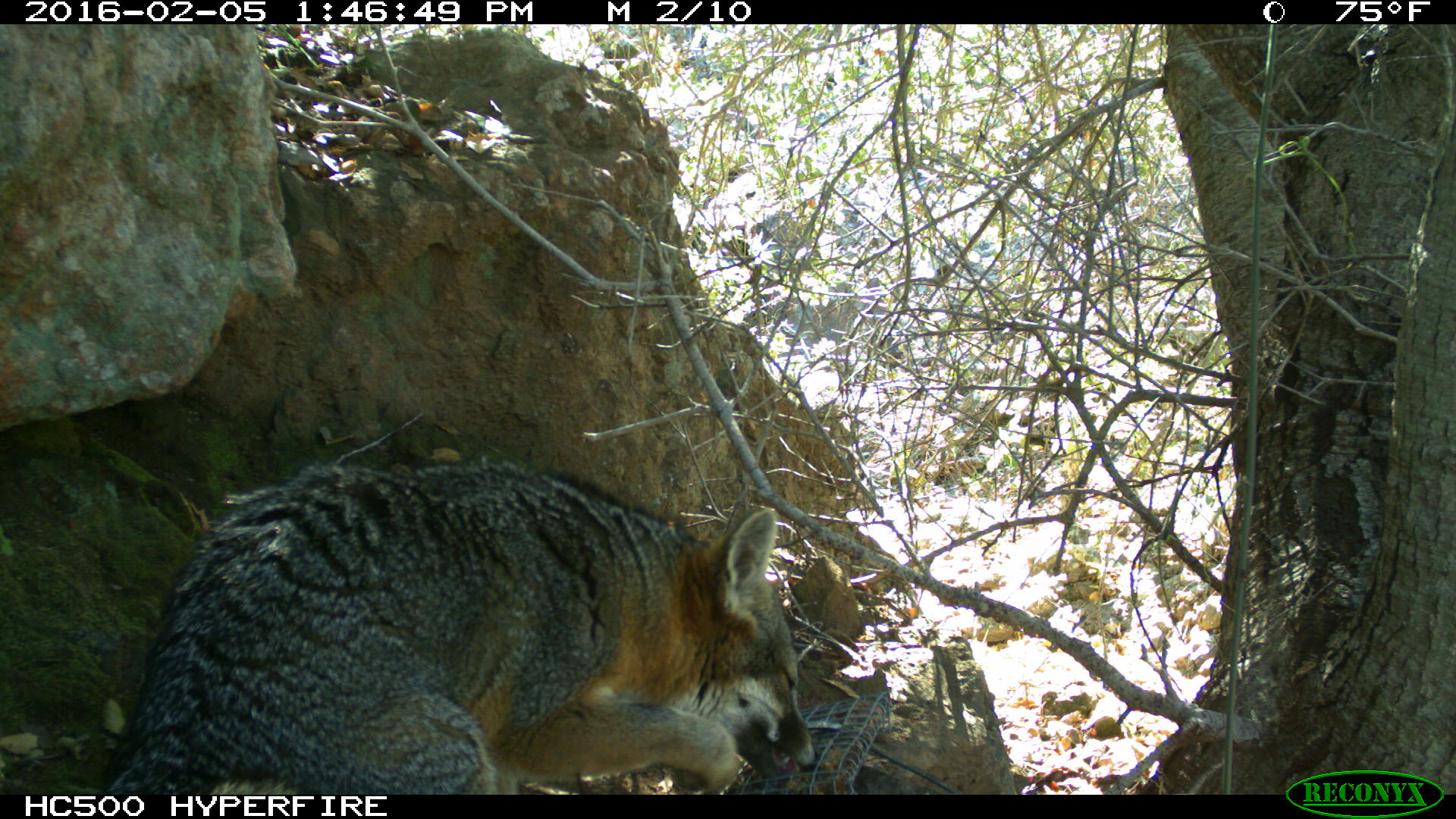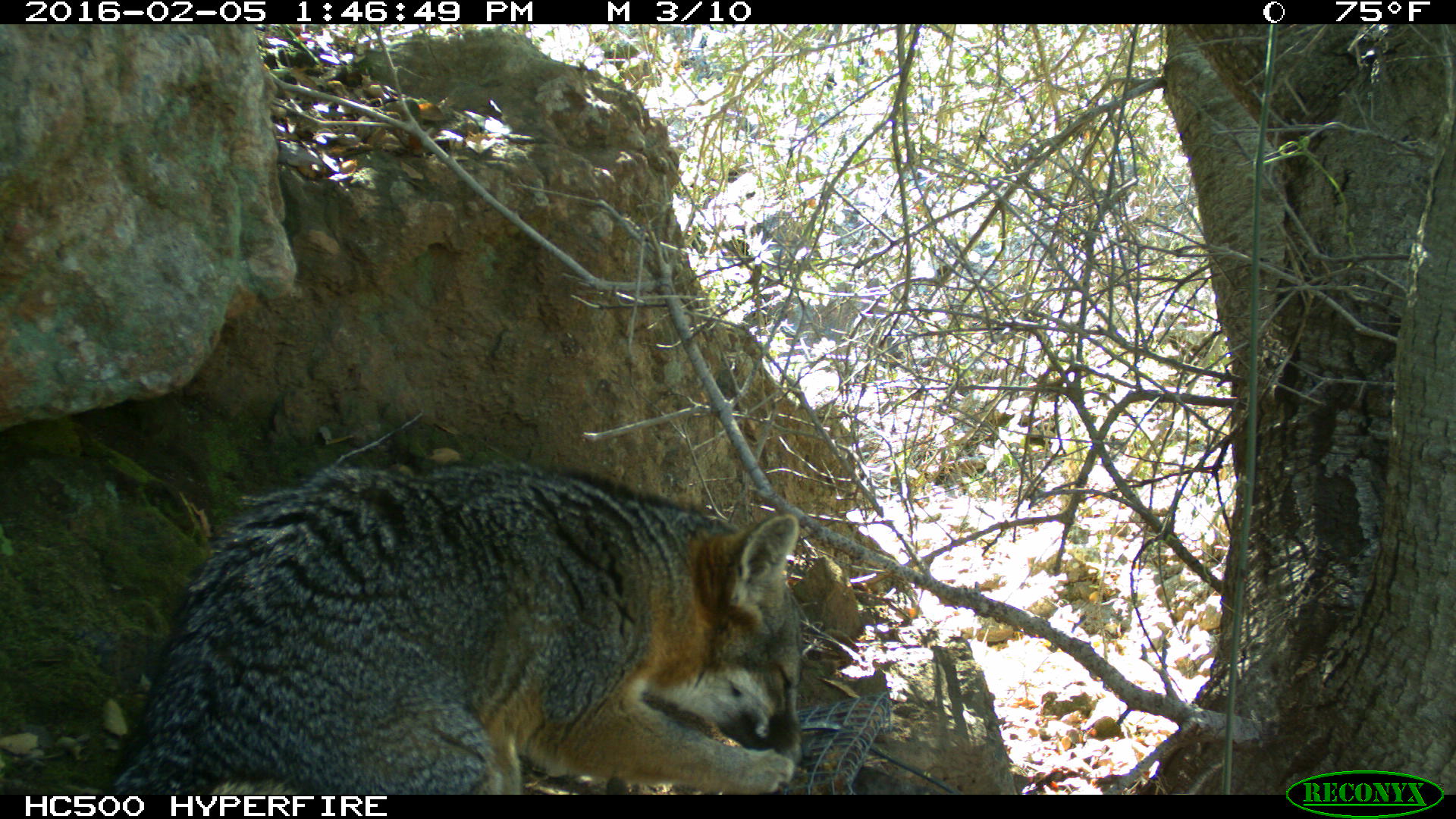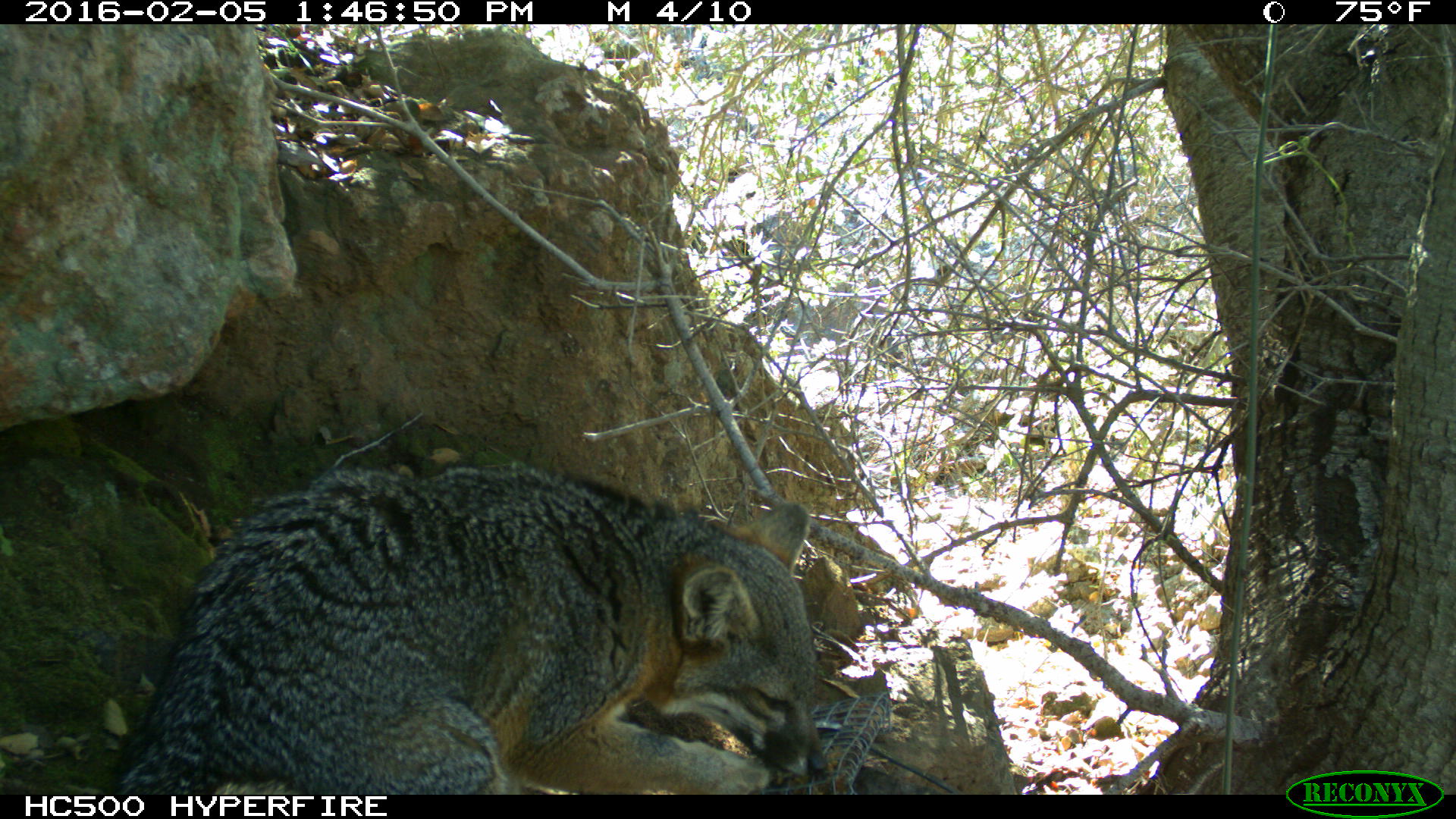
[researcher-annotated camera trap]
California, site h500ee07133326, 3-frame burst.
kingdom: Animalia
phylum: Chordata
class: Mammalia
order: Carnivora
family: Canidae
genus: Urocyon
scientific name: Urocyon littoralis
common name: island fox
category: fox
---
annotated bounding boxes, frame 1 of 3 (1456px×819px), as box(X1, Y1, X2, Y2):
fox: box(101, 457, 821, 794)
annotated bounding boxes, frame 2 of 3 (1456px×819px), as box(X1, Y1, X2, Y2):
fox: box(102, 459, 805, 793)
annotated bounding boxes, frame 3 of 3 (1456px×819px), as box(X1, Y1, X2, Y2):
fox: box(97, 463, 830, 794)